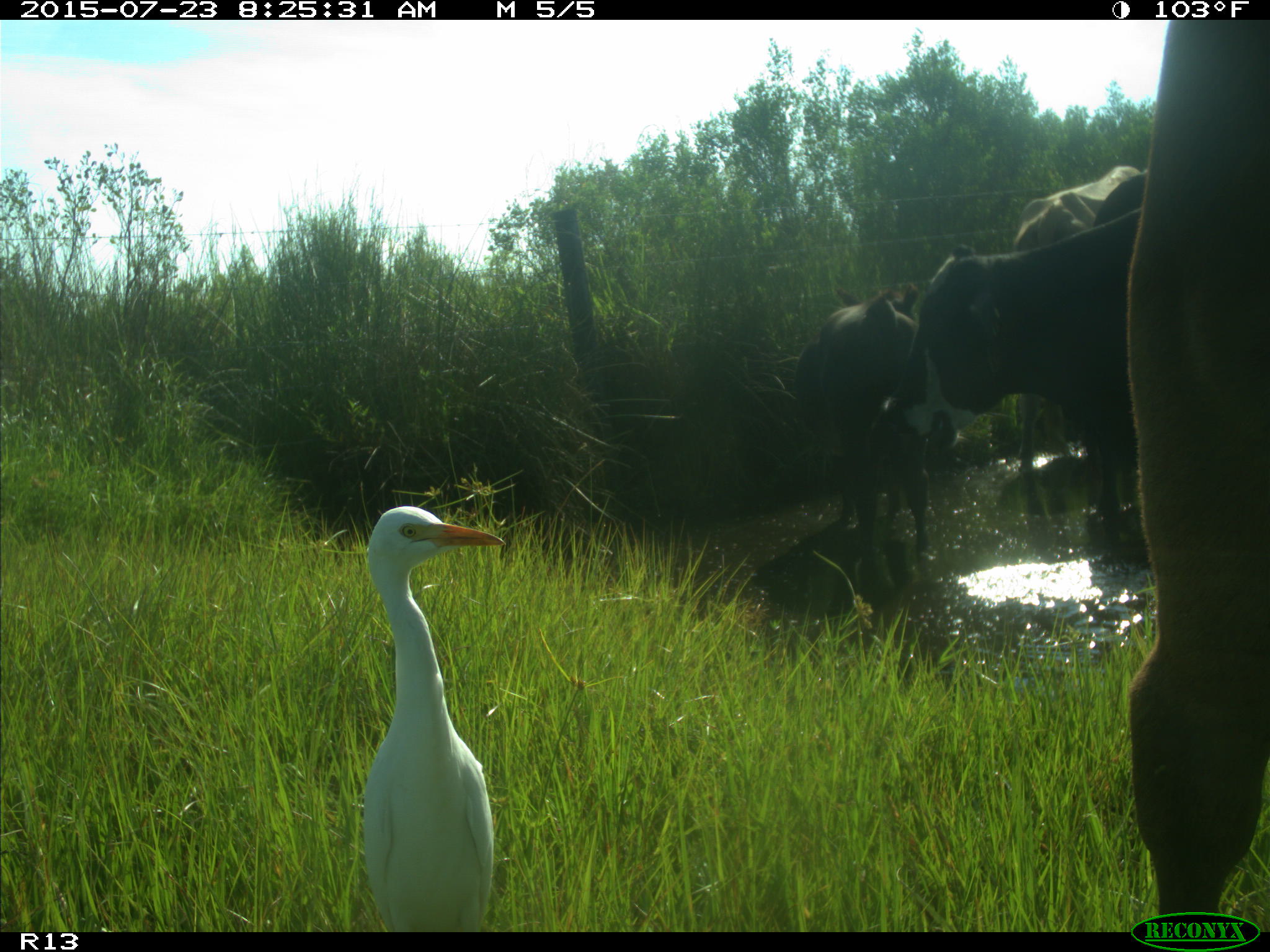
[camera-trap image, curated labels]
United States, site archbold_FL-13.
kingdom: Animalia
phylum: Chordata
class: Mammalia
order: Artiodactyla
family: Bovidae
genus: Bos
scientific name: Bos taurus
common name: domestic cow